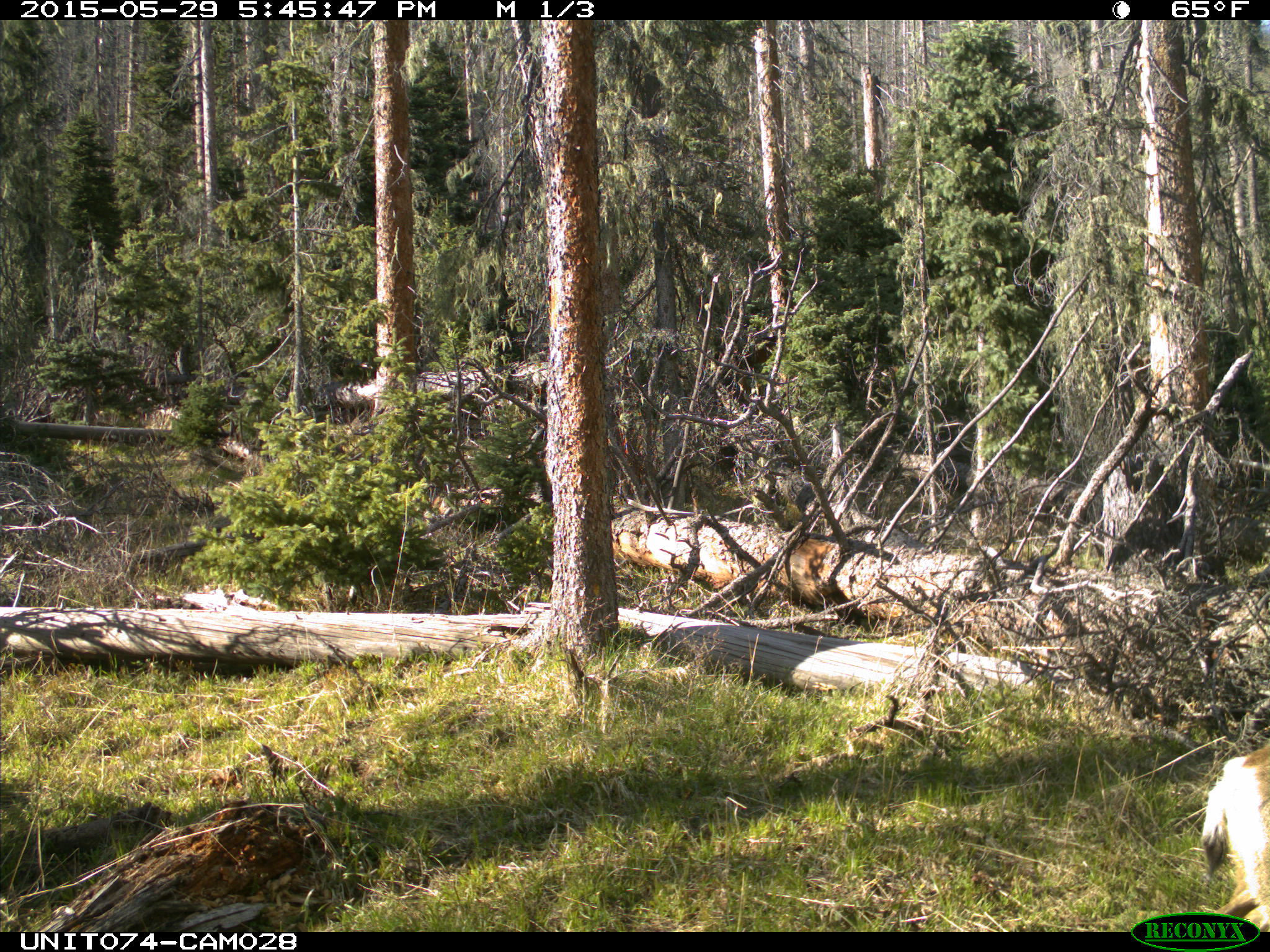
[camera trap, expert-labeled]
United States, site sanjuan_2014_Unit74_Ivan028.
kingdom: Animalia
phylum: Chordata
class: Mammalia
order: Artiodactyla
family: Cervidae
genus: Odocoileus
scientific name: Odocoileus hemionus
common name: mule deer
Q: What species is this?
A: Odocoileus hemionus (mule deer).